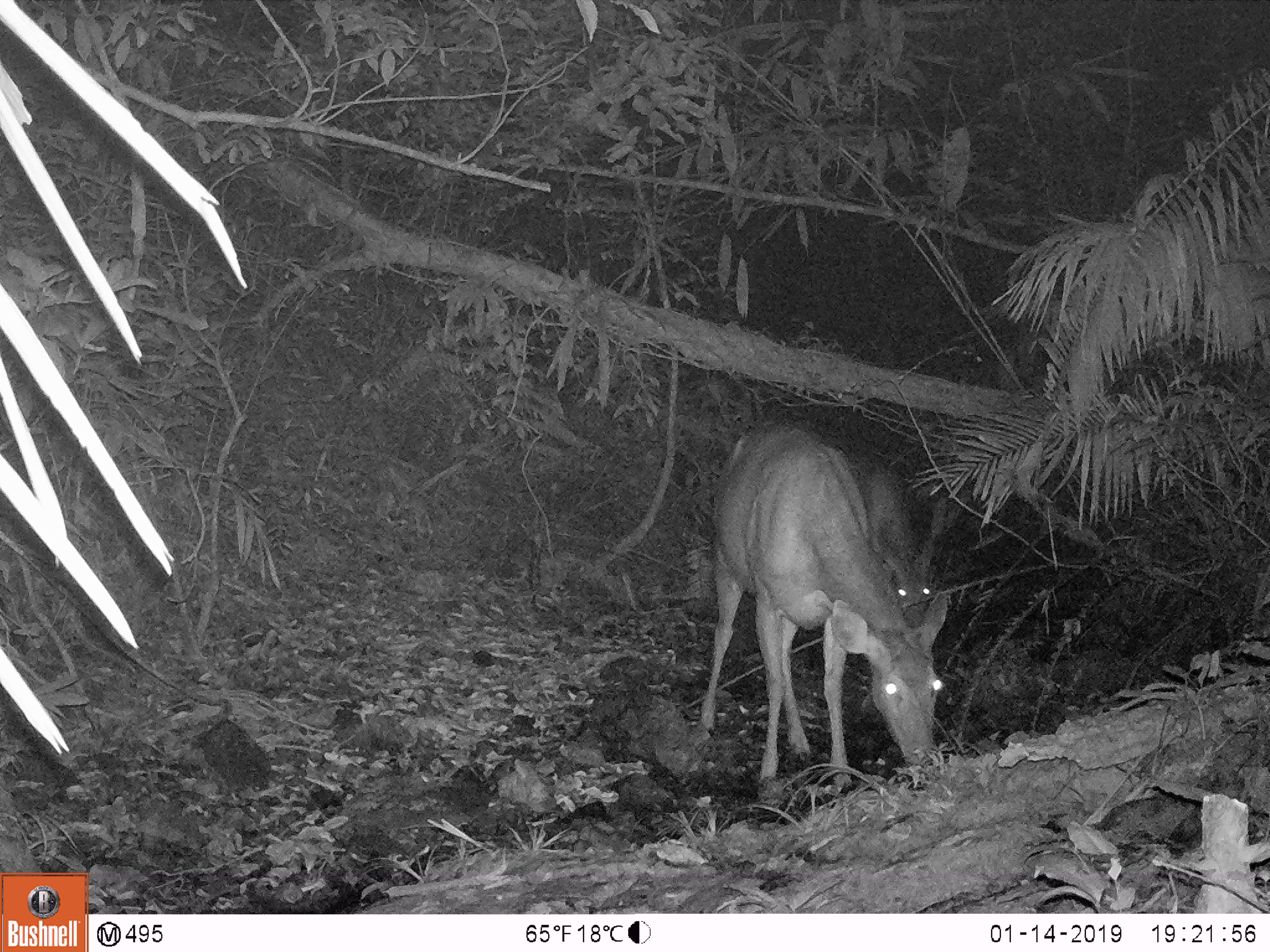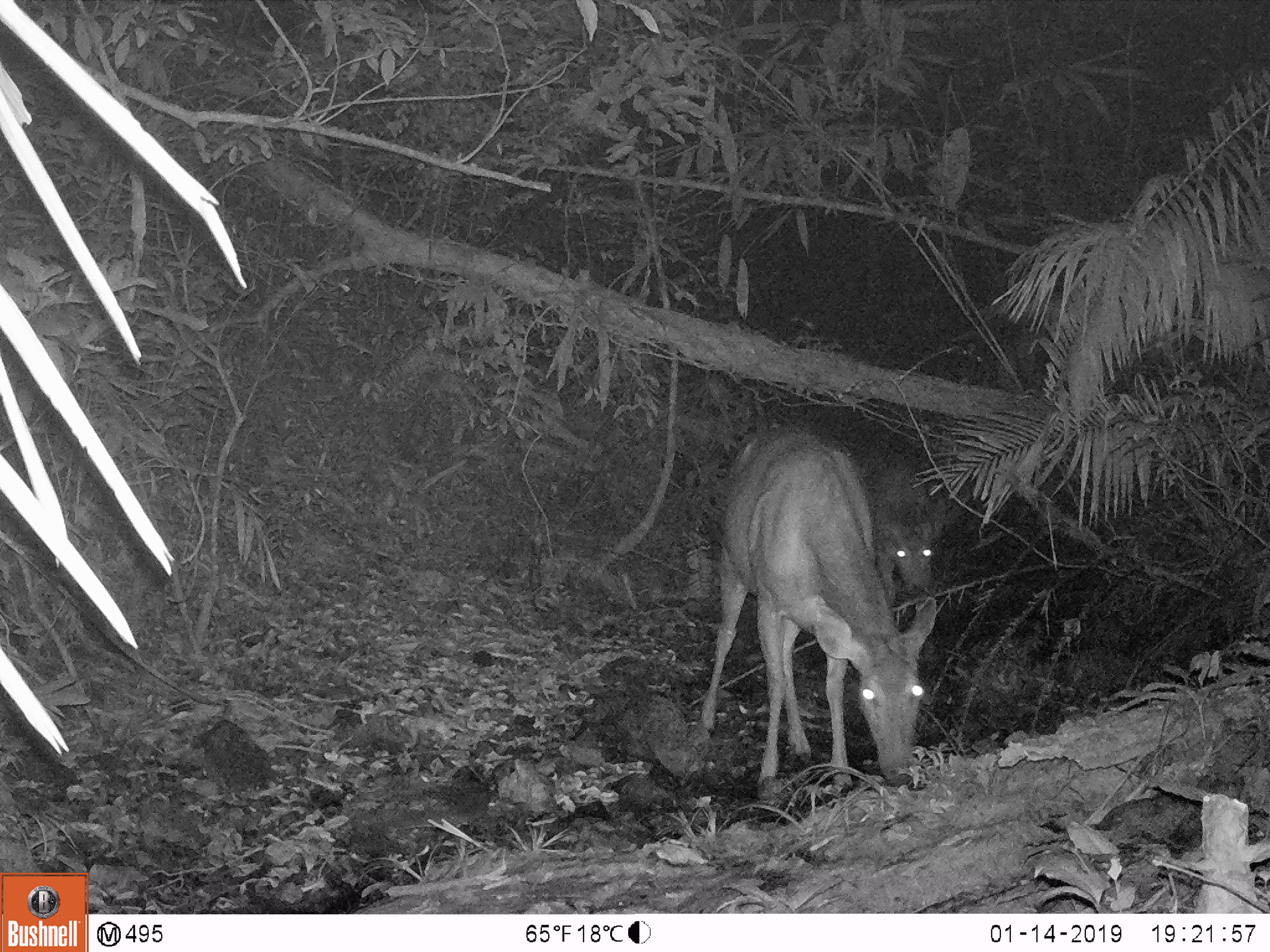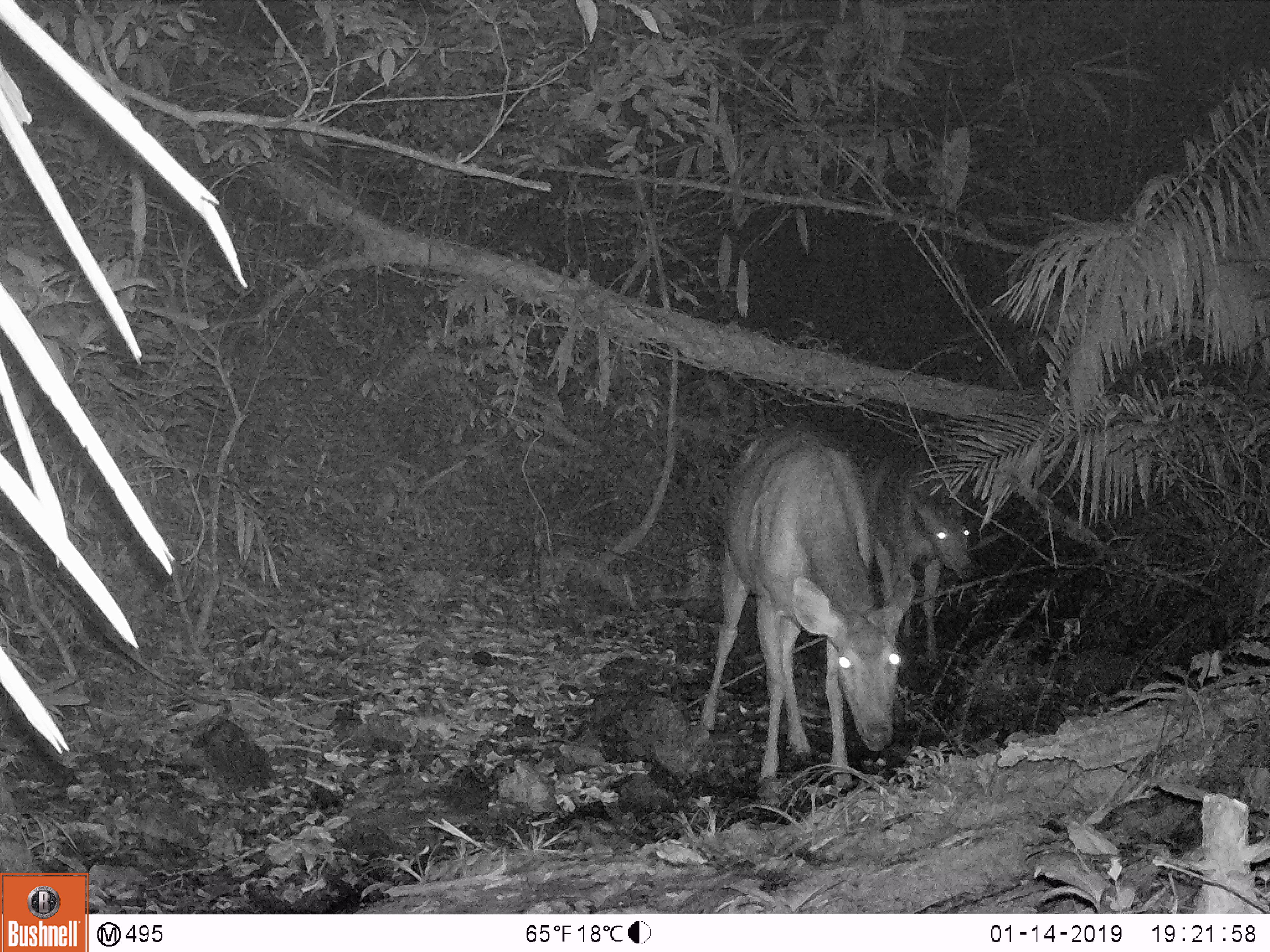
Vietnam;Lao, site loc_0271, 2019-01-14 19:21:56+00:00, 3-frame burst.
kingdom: Animalia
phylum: Chordata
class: Mammalia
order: Artiodactyla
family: Cervidae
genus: Rusa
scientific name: Rusa unicolor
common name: sambar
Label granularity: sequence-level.